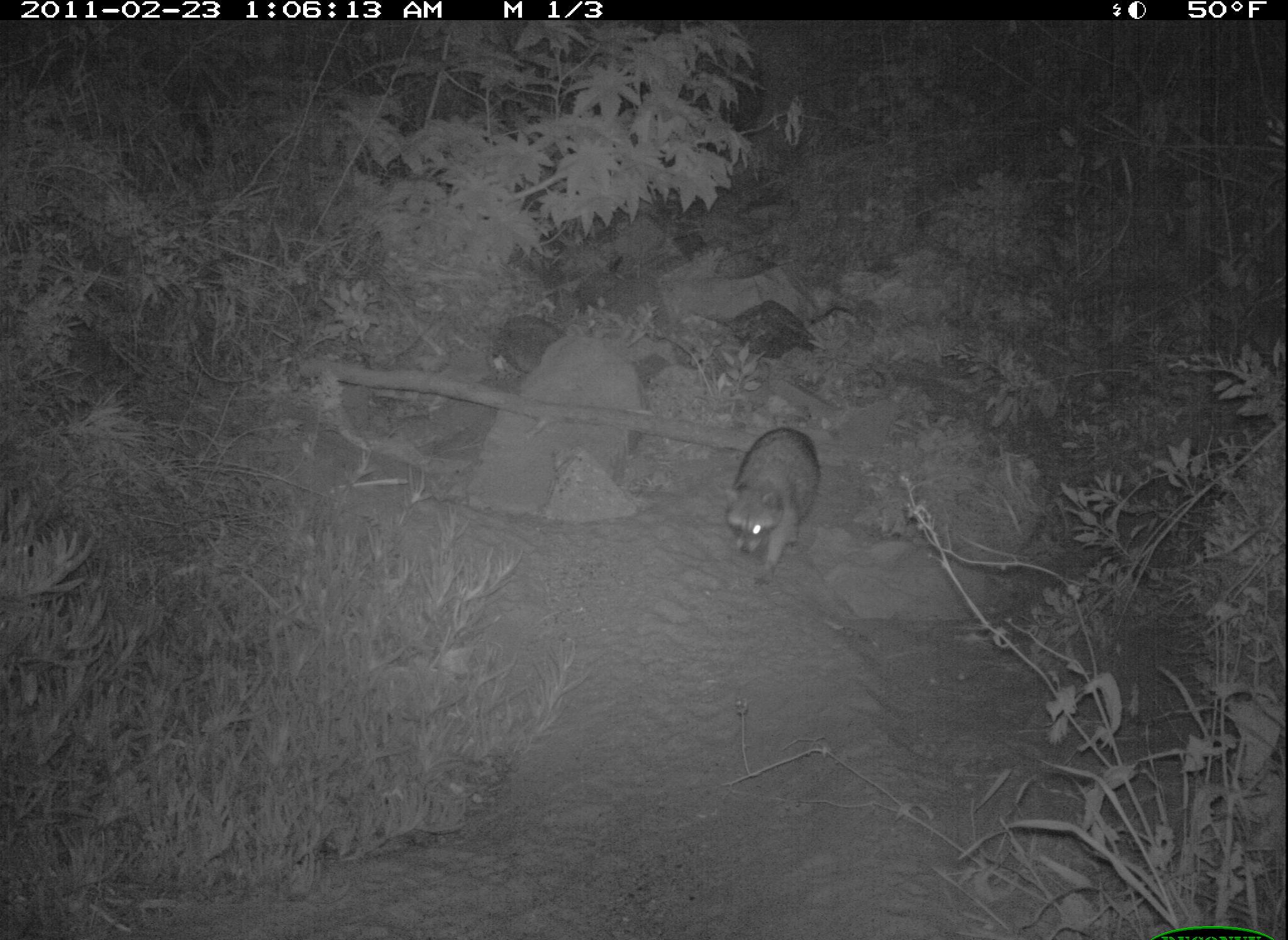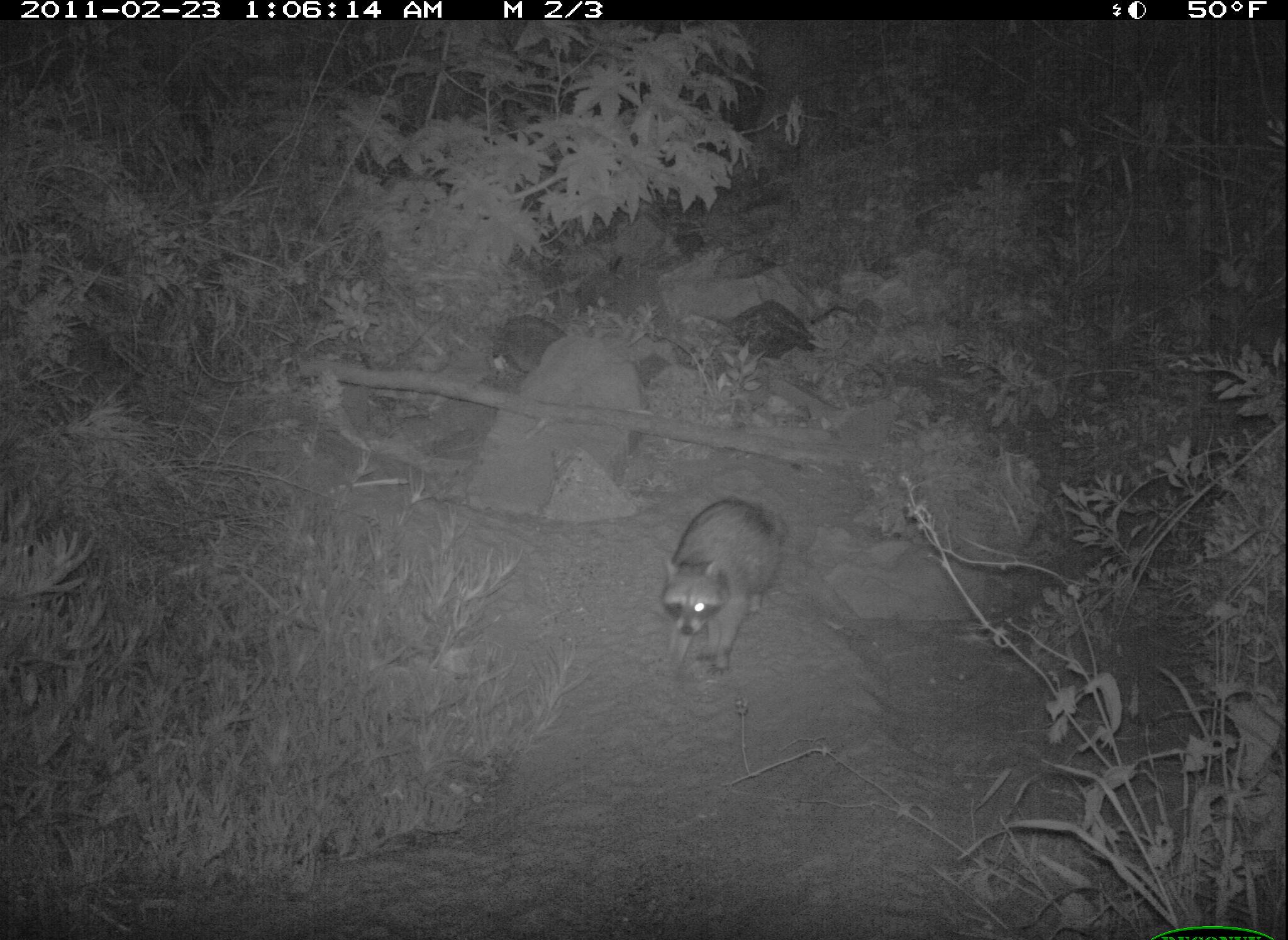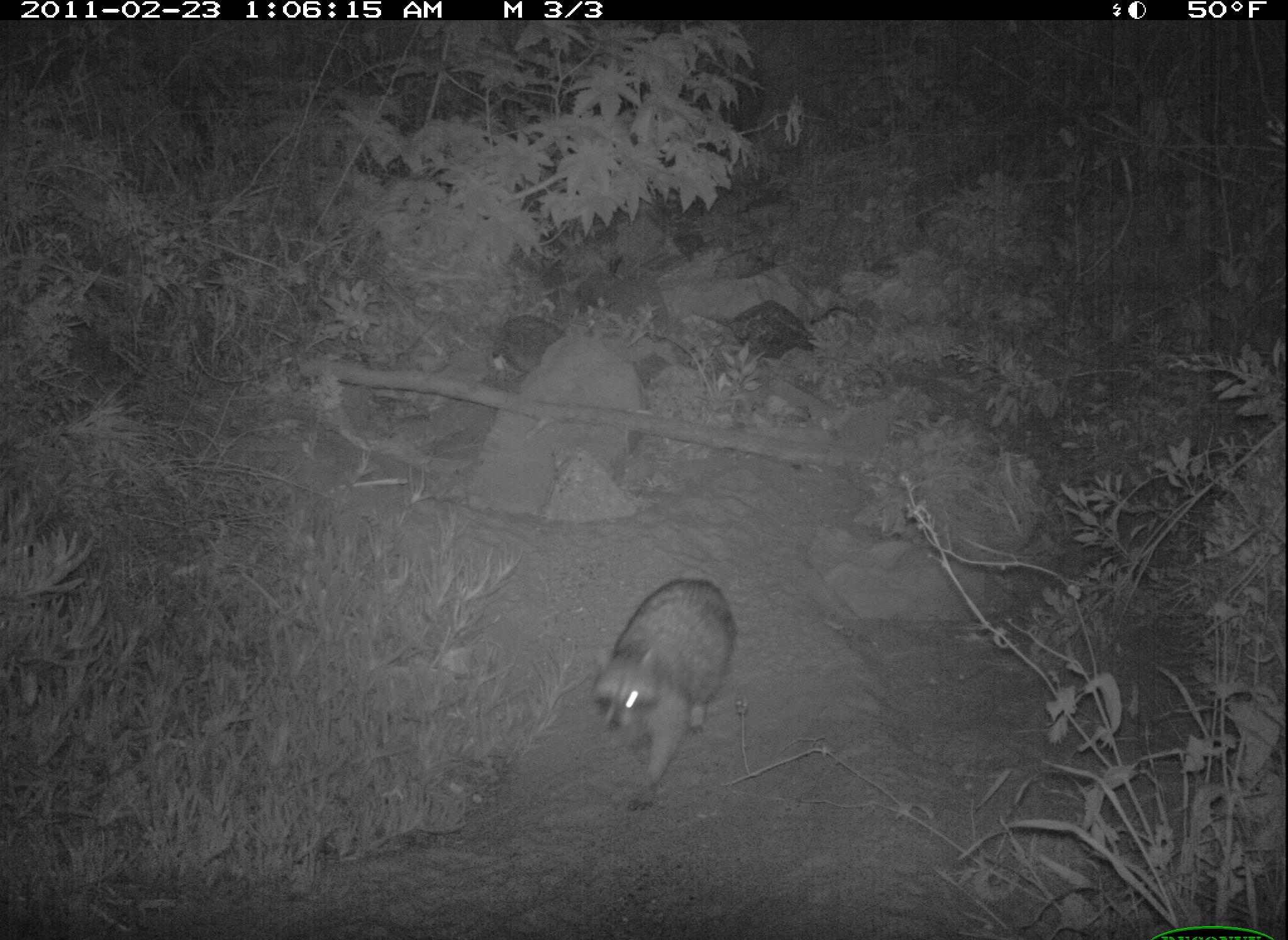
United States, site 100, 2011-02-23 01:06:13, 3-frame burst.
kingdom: Animalia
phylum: Chordata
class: Mammalia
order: Carnivora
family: Procyonidae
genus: Procyon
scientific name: Procyon lotor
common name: raccoon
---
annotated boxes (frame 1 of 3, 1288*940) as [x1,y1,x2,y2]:
raccoon: [721,422,831,586]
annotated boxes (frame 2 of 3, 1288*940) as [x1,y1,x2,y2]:
raccoon: [634,465,811,676]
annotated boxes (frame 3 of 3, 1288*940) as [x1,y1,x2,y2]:
raccoon: [584,575,739,815]